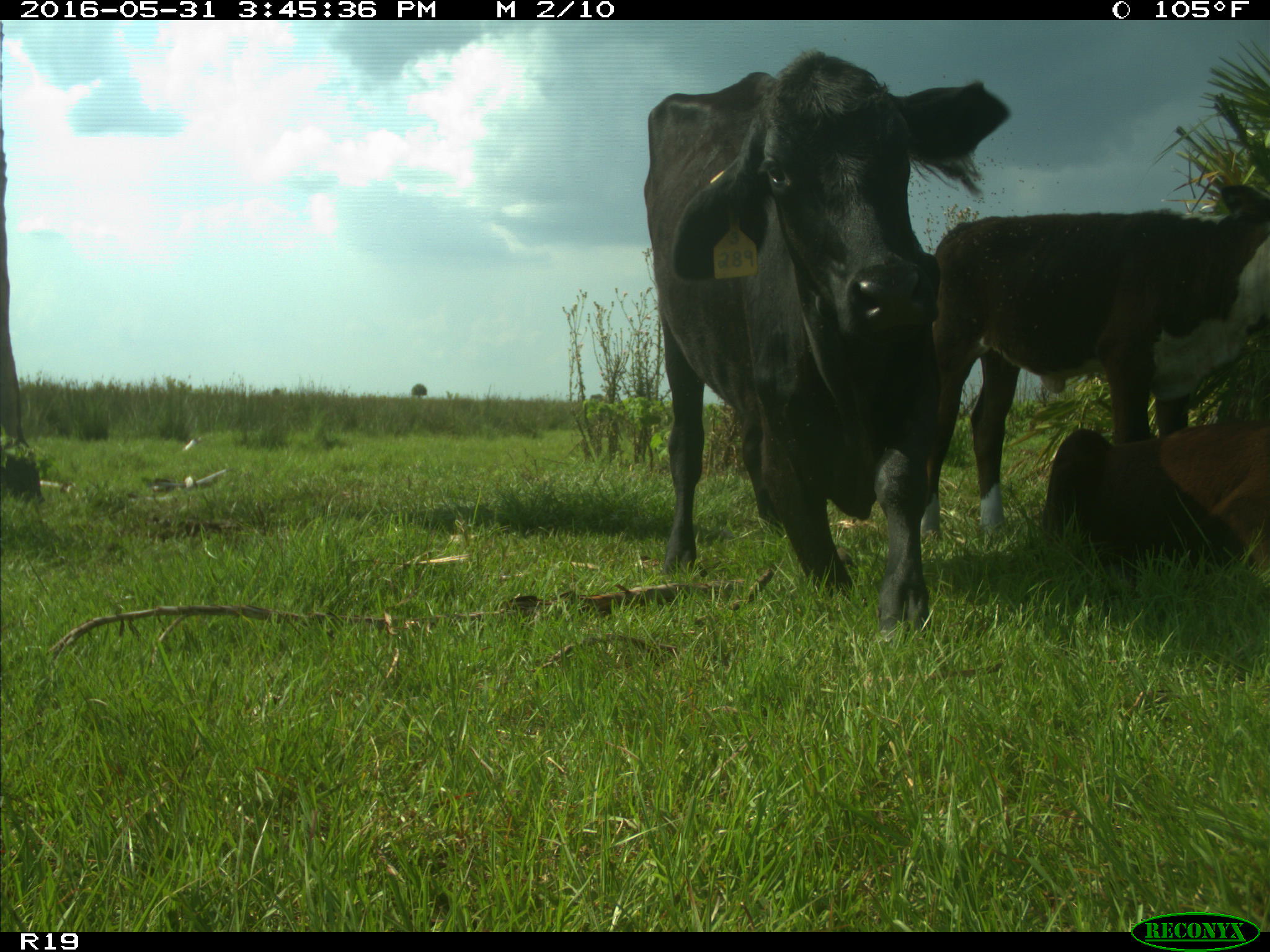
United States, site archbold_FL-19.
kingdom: Animalia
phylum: Chordata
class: Mammalia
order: Artiodactyla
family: Bovidae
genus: Bos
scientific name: Bos taurus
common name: domestic cow